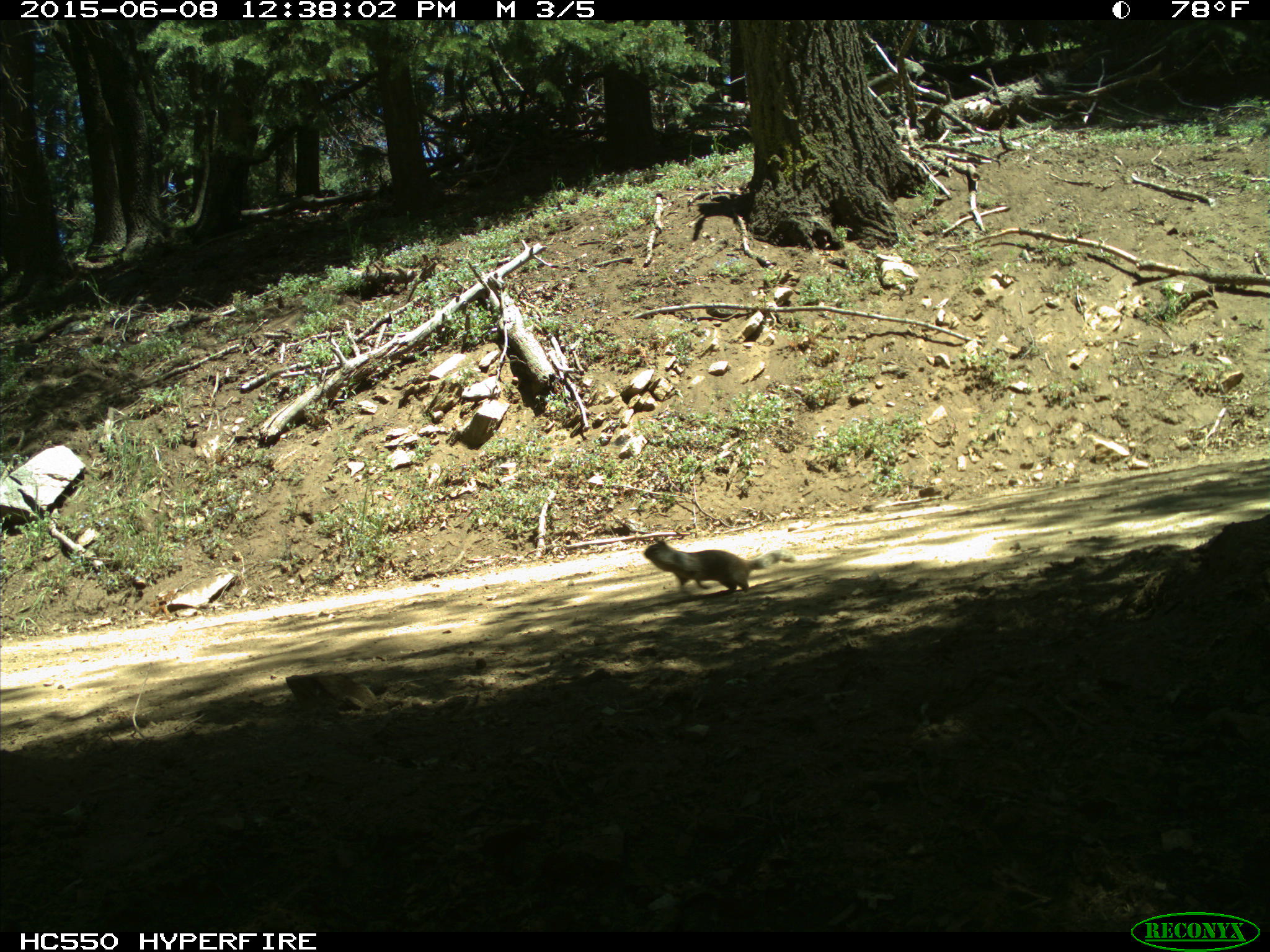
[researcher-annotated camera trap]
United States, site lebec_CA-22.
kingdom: Animalia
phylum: Chordata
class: Mammalia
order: Rodentia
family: Sciuridae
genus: Otospermophilus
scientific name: Otospermophilus beecheyi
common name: california ground squirrel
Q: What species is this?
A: Otospermophilus beecheyi (california ground squirrel).